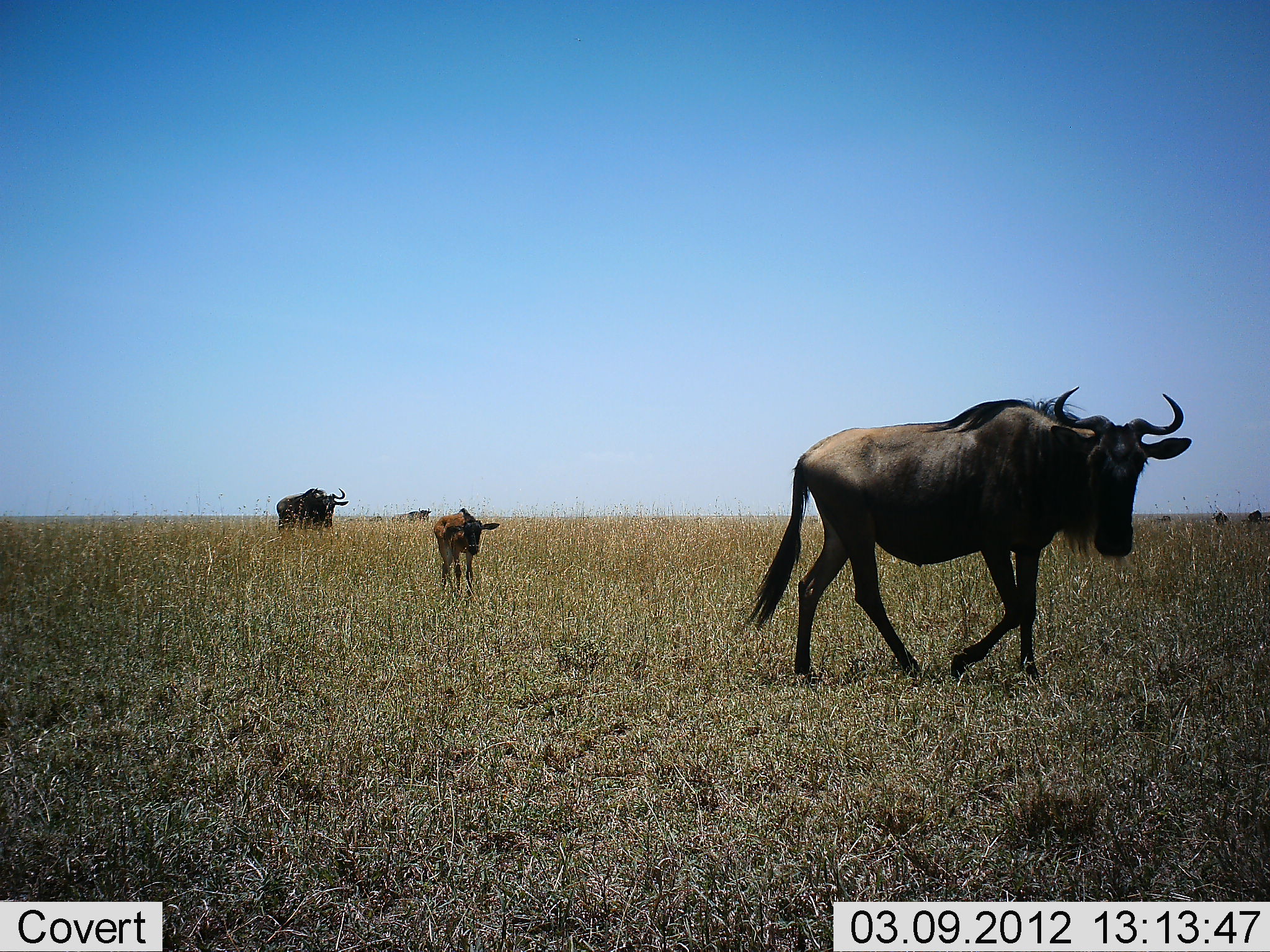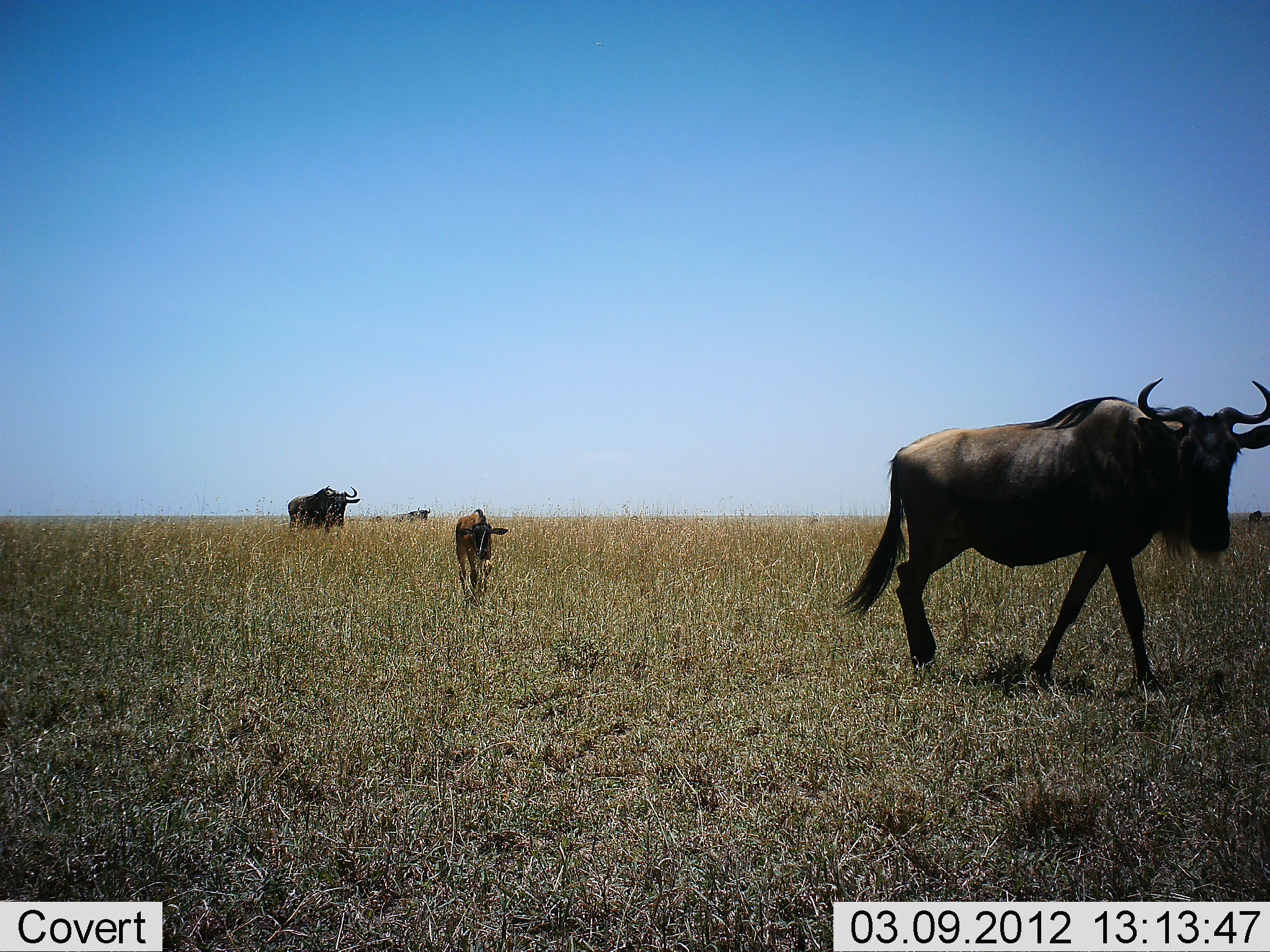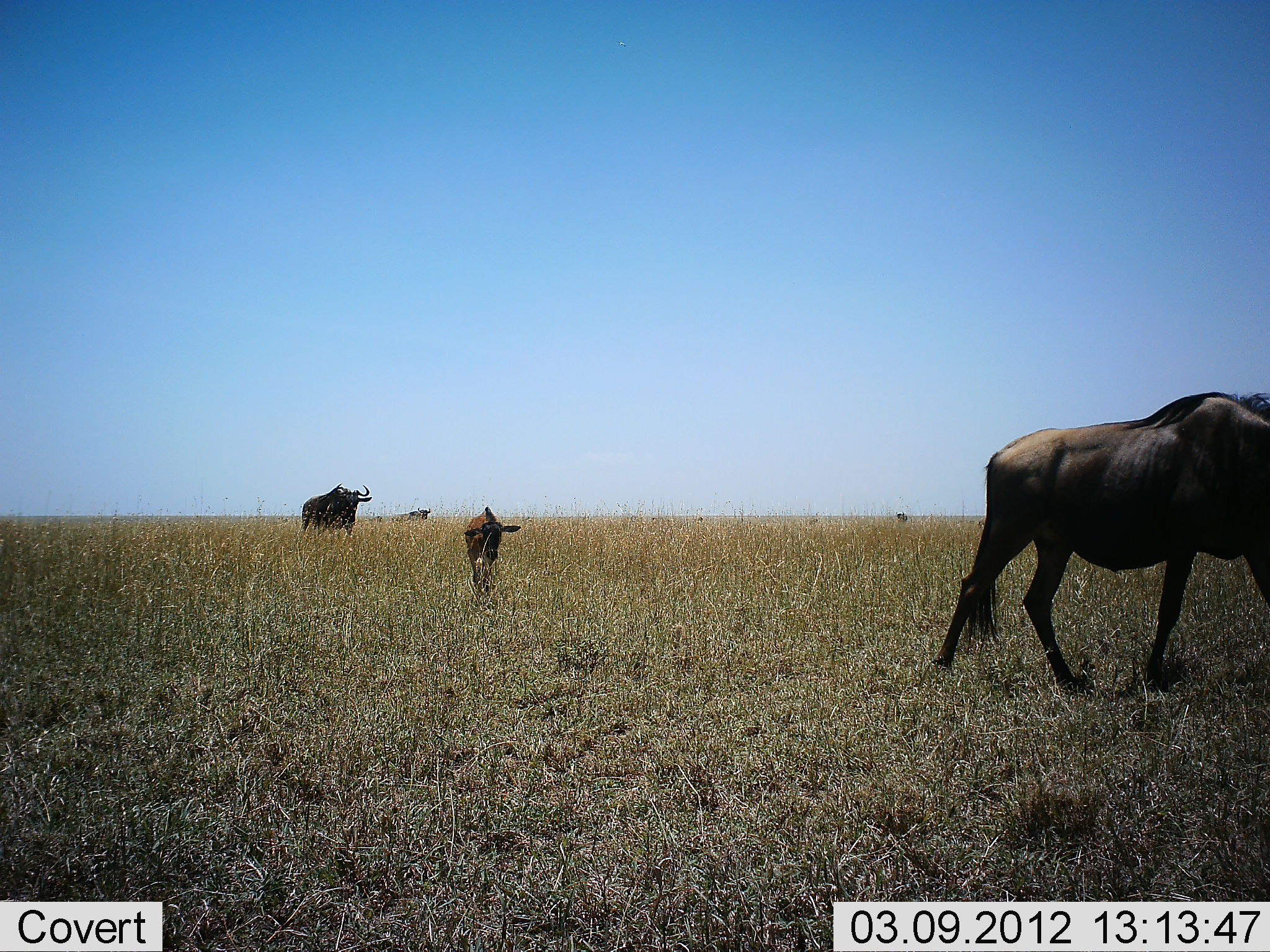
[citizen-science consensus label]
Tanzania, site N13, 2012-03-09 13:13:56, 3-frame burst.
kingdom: Animalia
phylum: Chordata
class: Mammalia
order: Artiodactyla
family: Bovidae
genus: Connochaetes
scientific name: Connochaetes taurinus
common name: blue wildebeest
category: wildebeest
Wildebeest (blue wildebeest) (Connochaetes taurinus), count 3. Behavior (volunteer vote fractions): standing 17%, resting 0%, moving 100%, interacting 0%. Young present (vote fraction): 87%. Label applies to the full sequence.